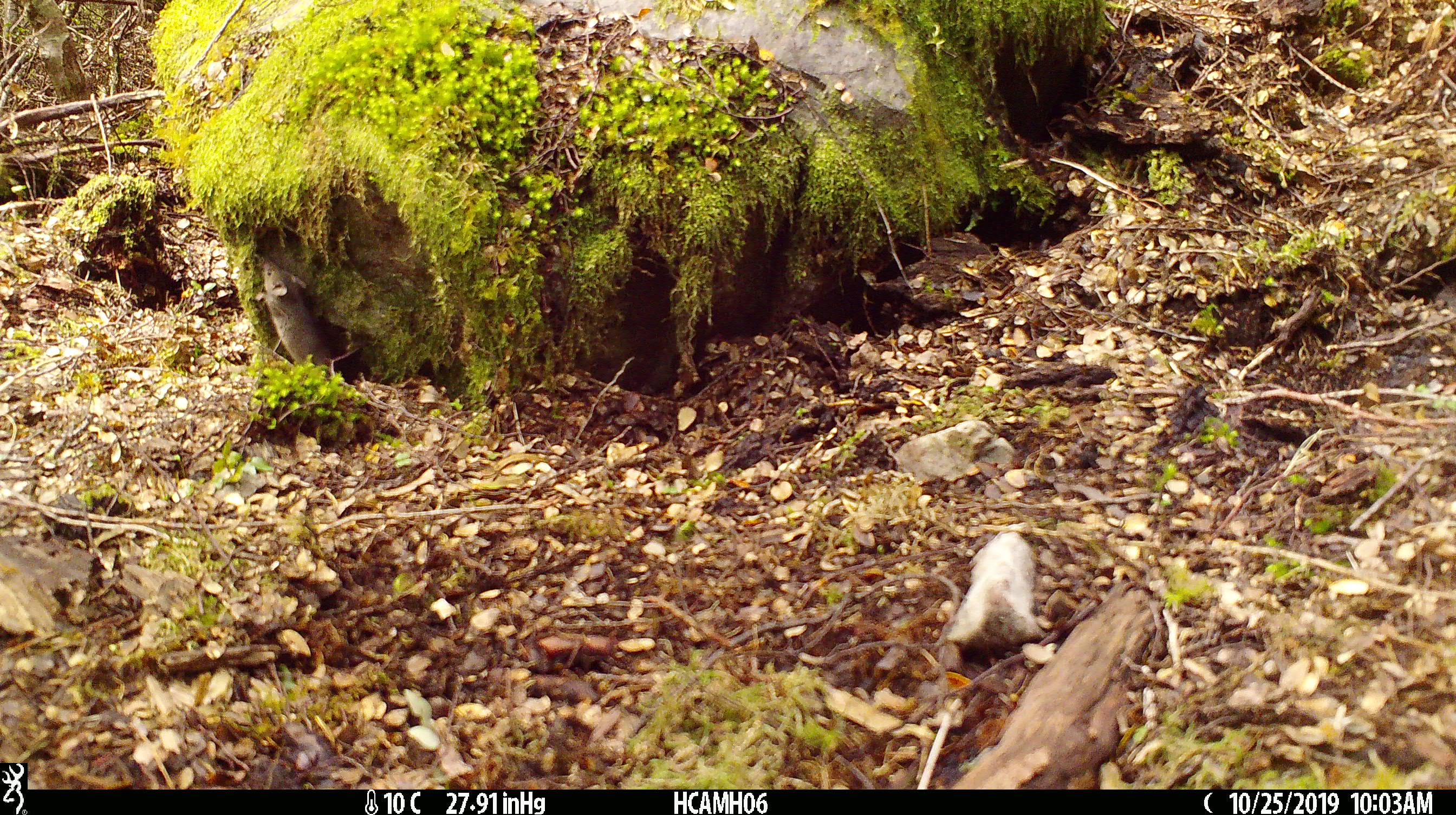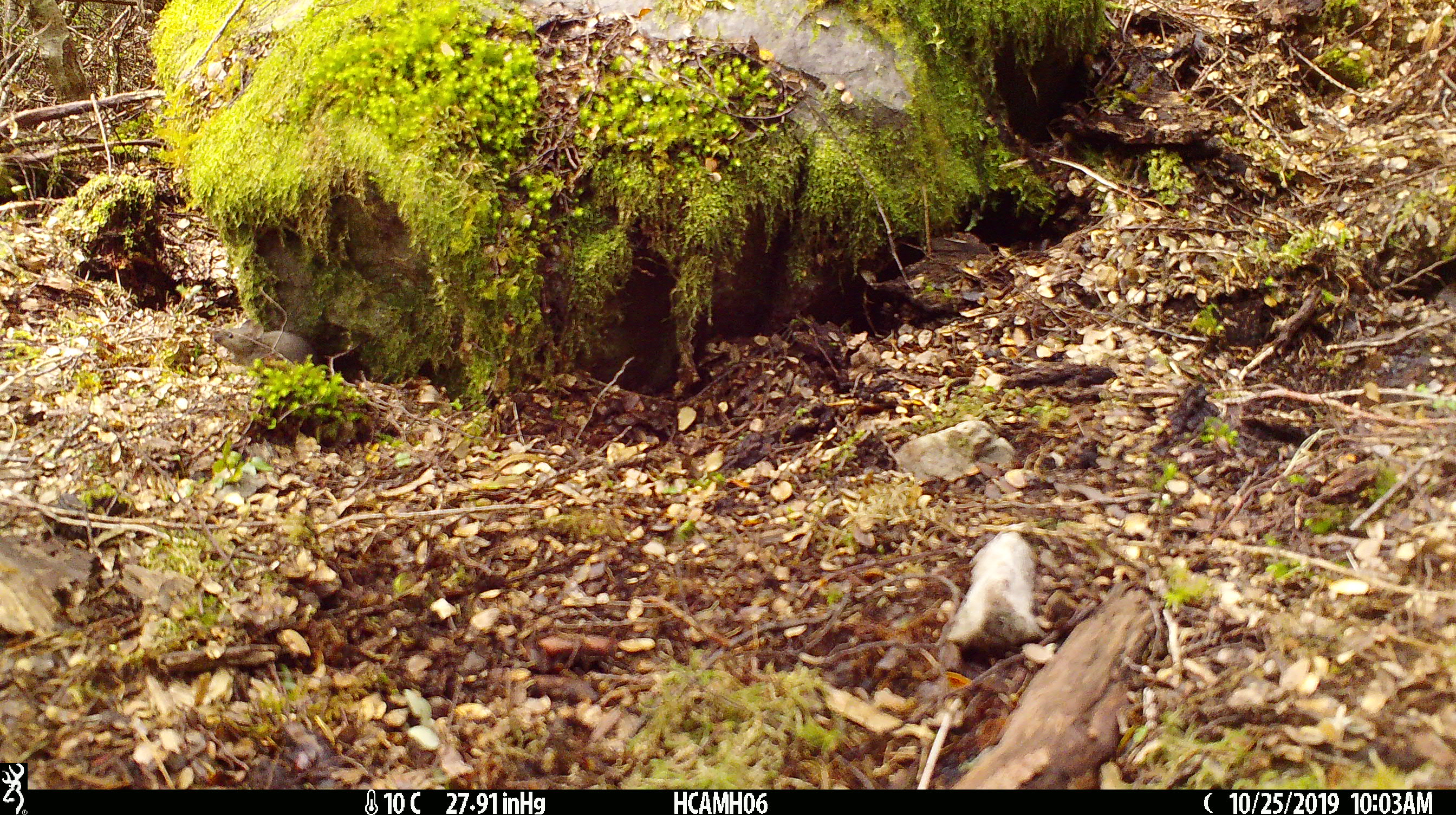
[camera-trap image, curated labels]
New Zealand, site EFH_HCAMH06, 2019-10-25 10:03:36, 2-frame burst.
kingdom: Animalia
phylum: Chordata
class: Mammalia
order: Rodentia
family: Muridae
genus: Mus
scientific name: Mus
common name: mouse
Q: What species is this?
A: Mouse (Mus).